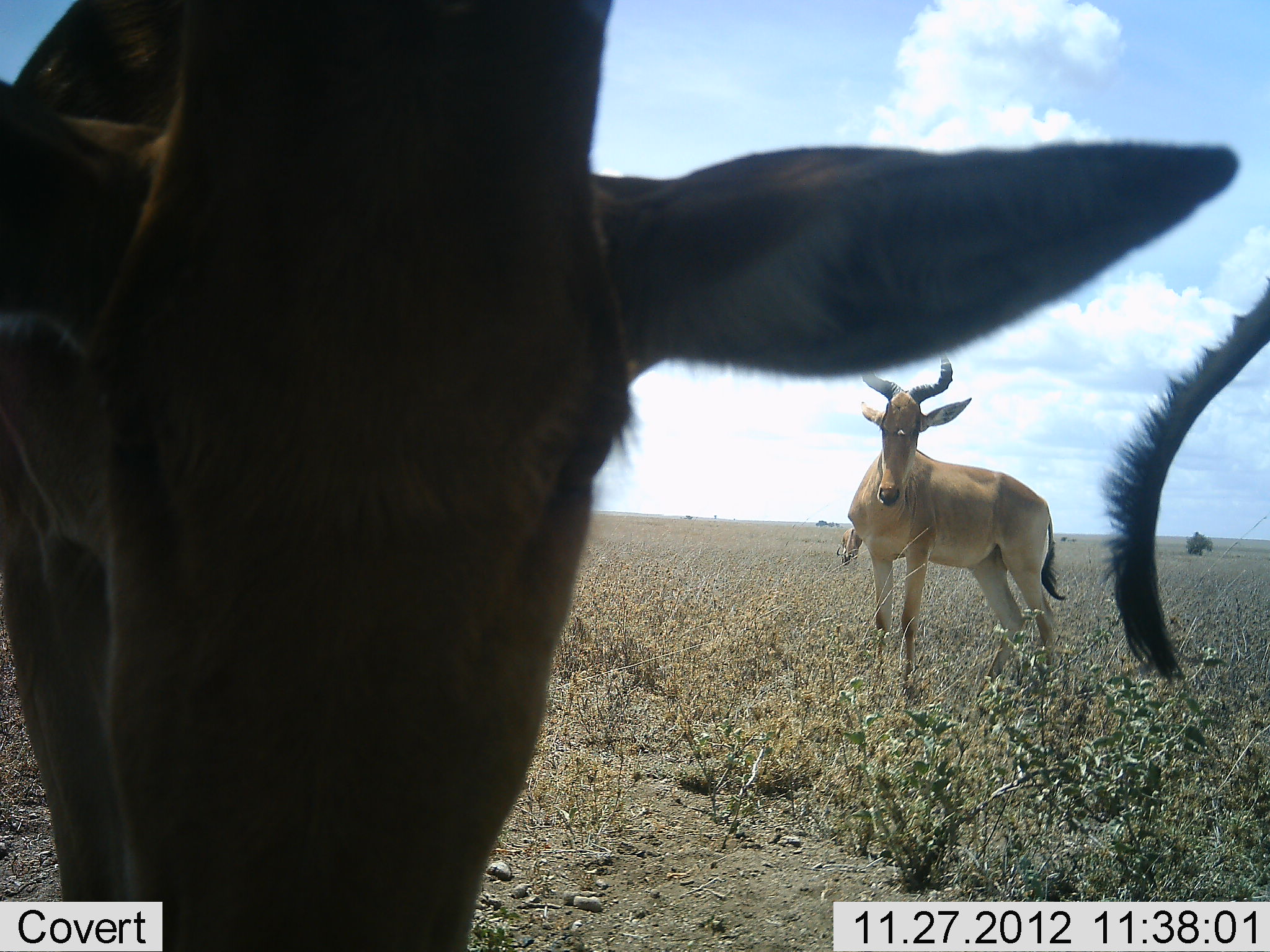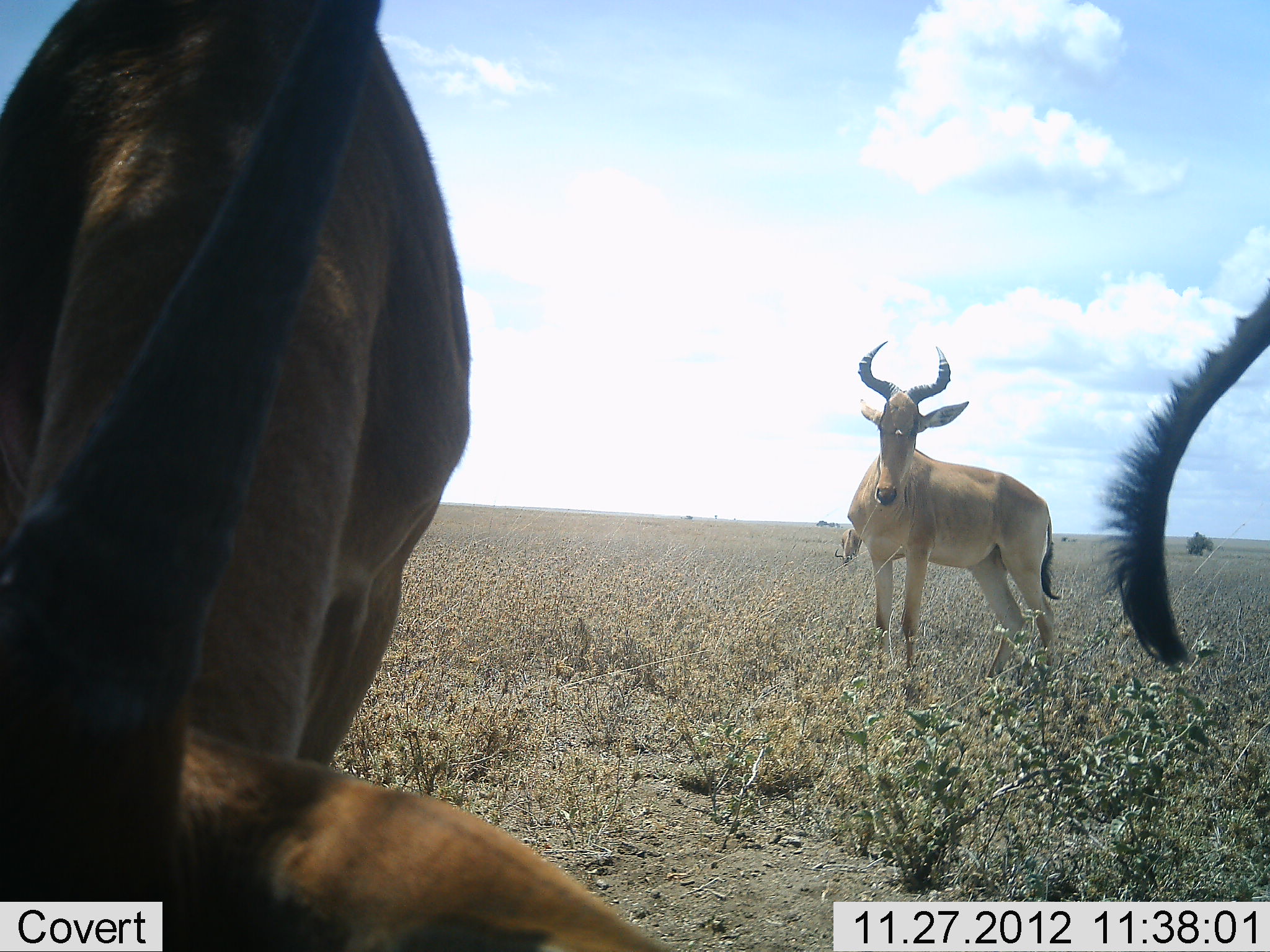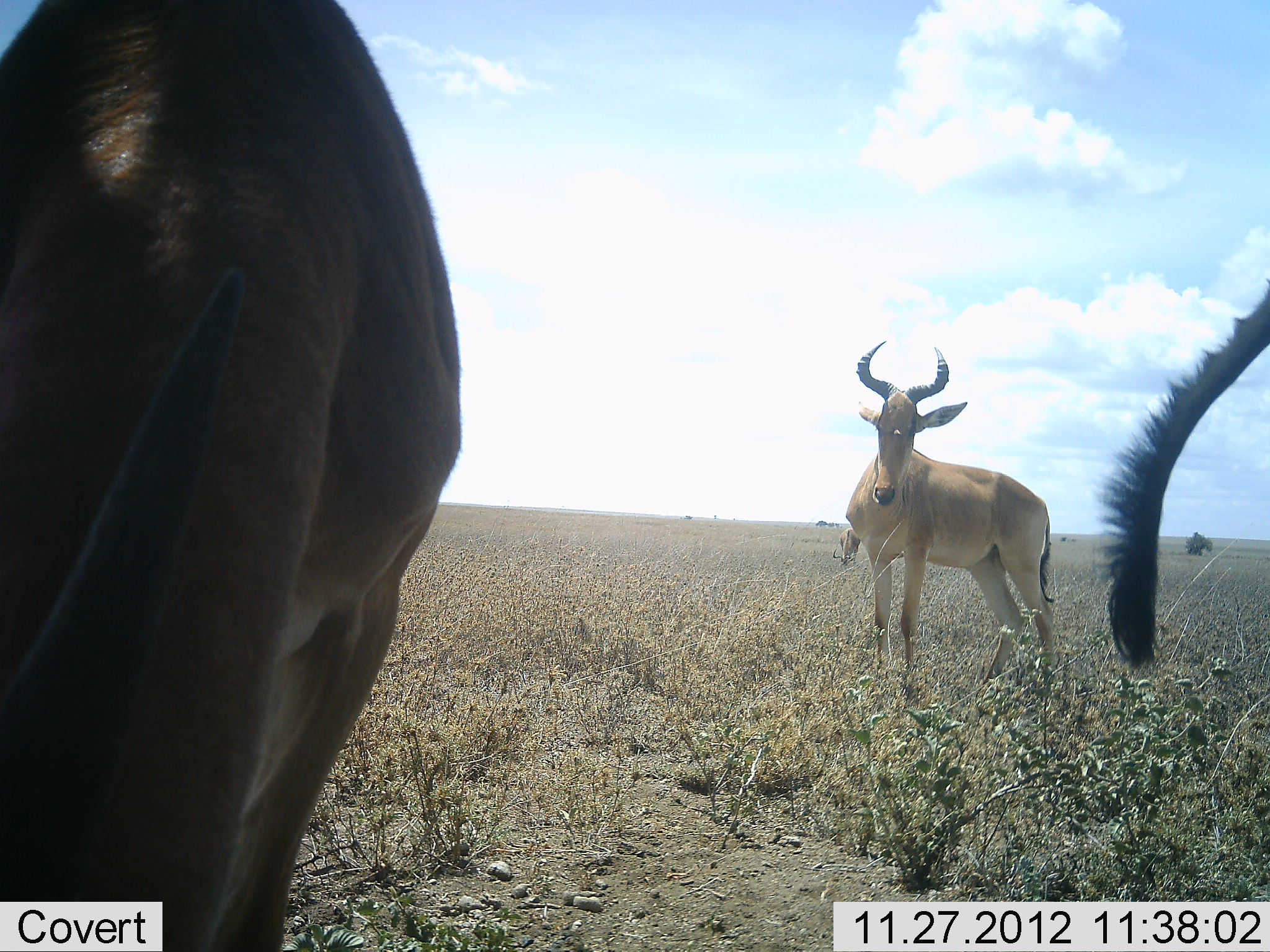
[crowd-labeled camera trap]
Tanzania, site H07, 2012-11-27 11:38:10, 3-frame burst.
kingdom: Animalia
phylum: Chordata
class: Mammalia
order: Artiodactyla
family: Bovidae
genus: Alcelaphus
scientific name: Alcelaphus buselaphus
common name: hartebeest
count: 4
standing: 83%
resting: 8%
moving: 0%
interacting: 8%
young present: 8%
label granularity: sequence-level